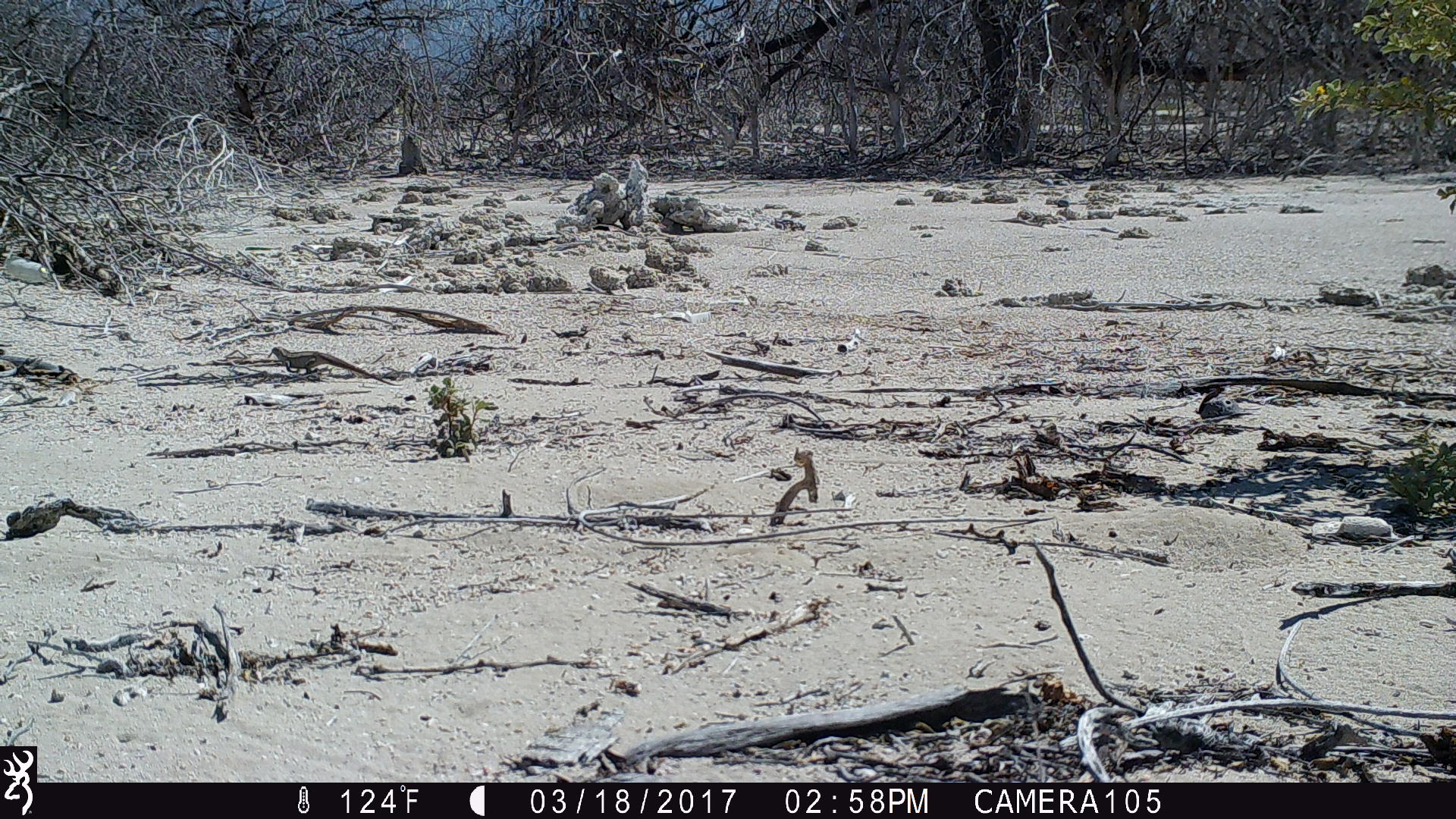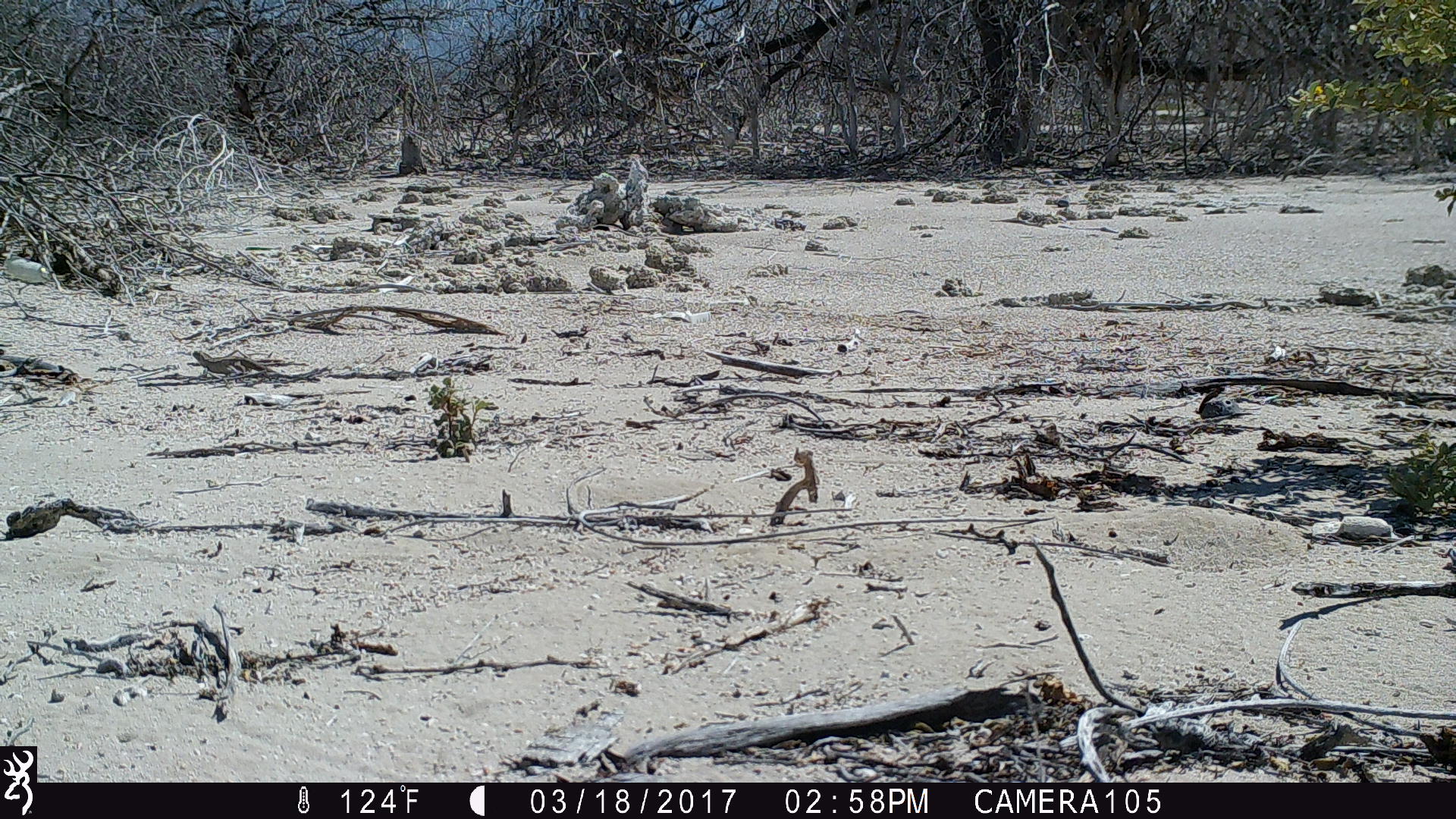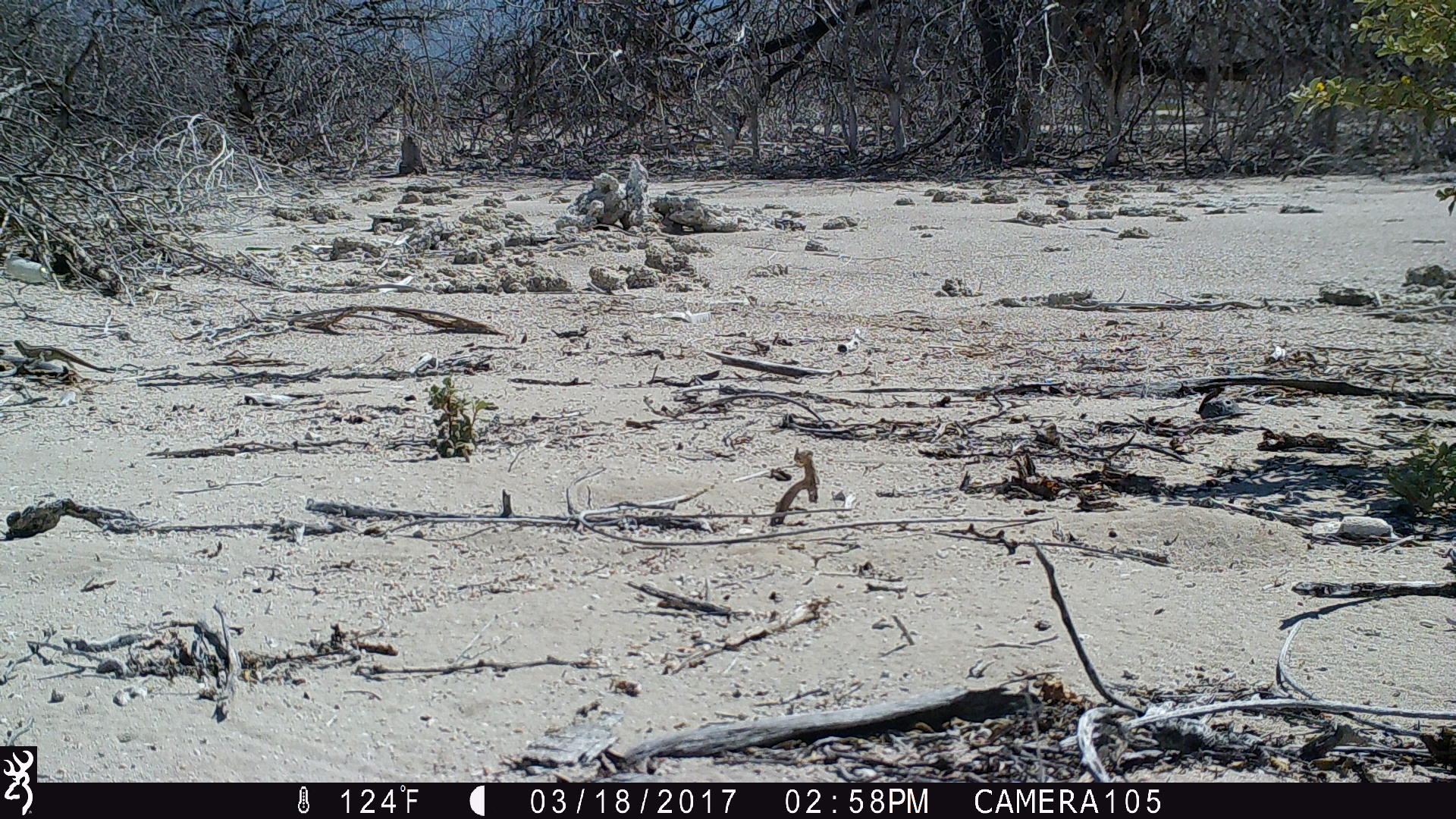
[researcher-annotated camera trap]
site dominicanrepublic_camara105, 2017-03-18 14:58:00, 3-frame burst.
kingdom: Animalia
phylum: Chordata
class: Reptilia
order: Squamata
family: Iguanidae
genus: Iguana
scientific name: Iguana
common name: typical iguanas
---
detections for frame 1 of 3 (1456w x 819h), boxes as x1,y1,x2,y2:
iguana: 259,339,399,392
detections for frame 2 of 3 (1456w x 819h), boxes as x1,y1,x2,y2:
iguana: 188,340,268,384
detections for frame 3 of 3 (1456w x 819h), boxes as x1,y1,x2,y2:
iguana: 3,338,126,381